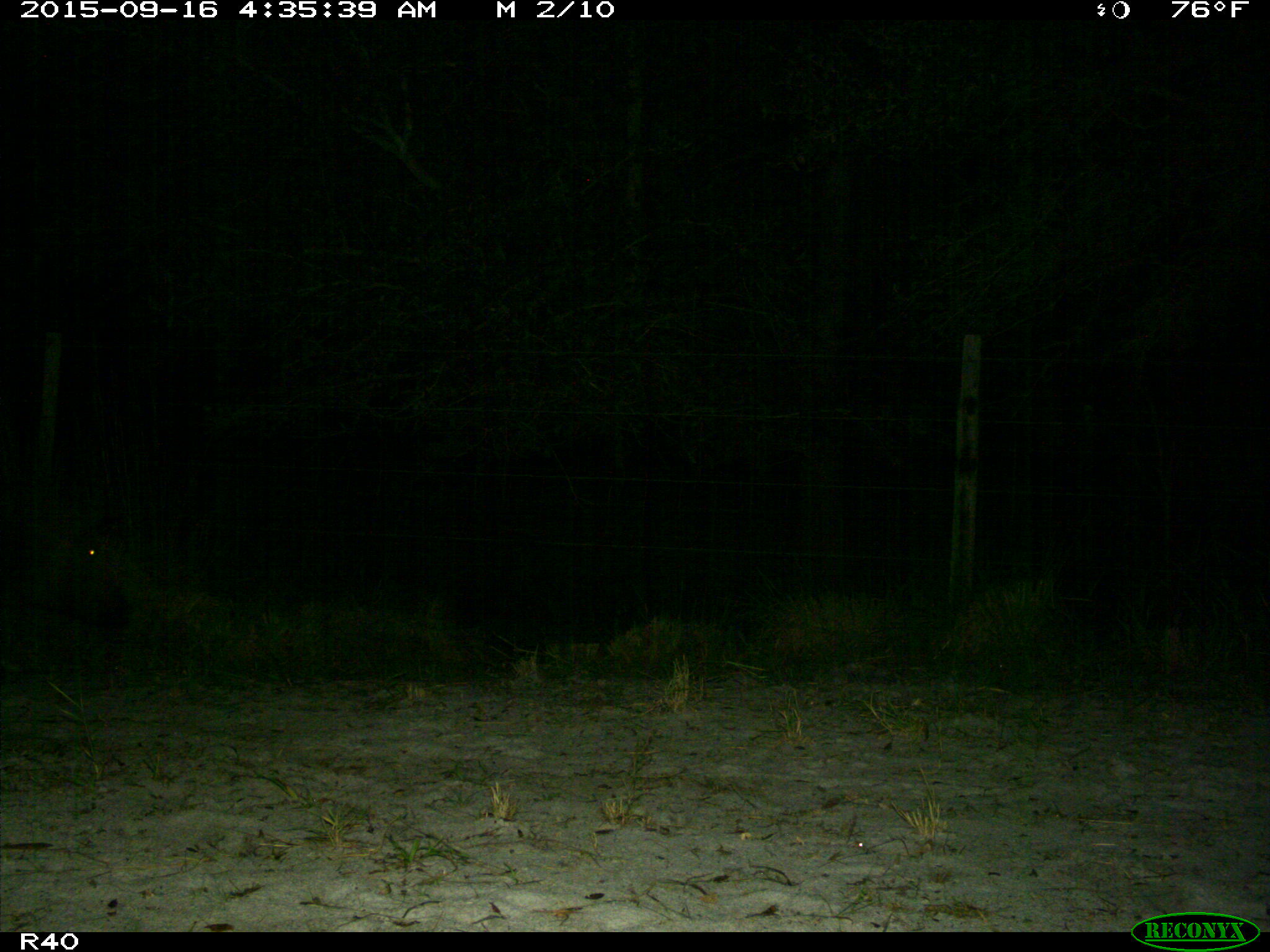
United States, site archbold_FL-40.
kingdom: Animalia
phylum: Chordata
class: Mammalia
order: Artiodactyla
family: Suidae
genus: Sus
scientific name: Sus scrofa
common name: wild boar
Sus scrofa (wild boar).